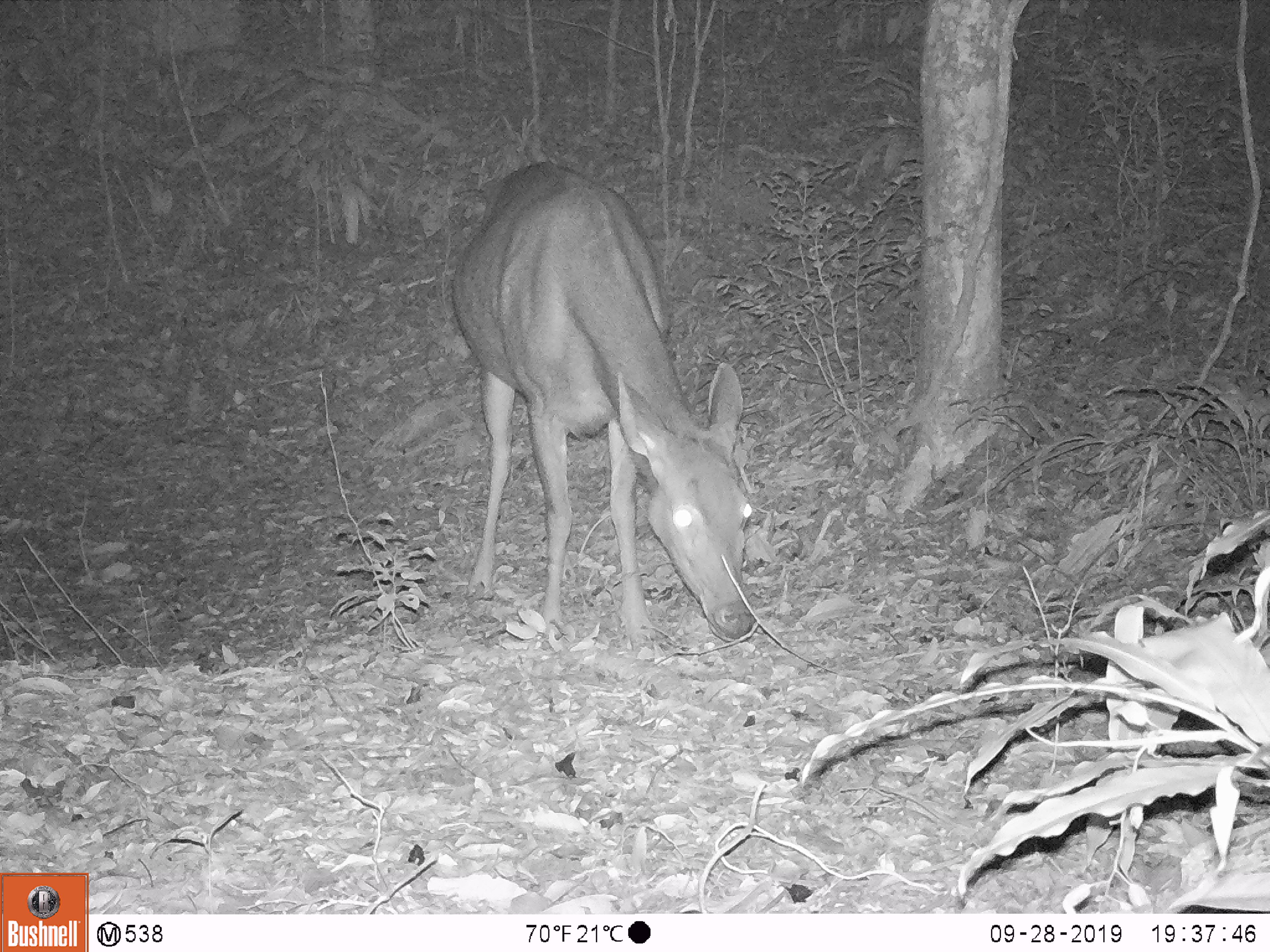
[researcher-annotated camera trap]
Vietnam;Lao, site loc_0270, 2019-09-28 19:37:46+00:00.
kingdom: Animalia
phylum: Chordata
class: Mammalia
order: Artiodactyla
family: Cervidae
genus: Rusa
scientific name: Rusa unicolor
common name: sambar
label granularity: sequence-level